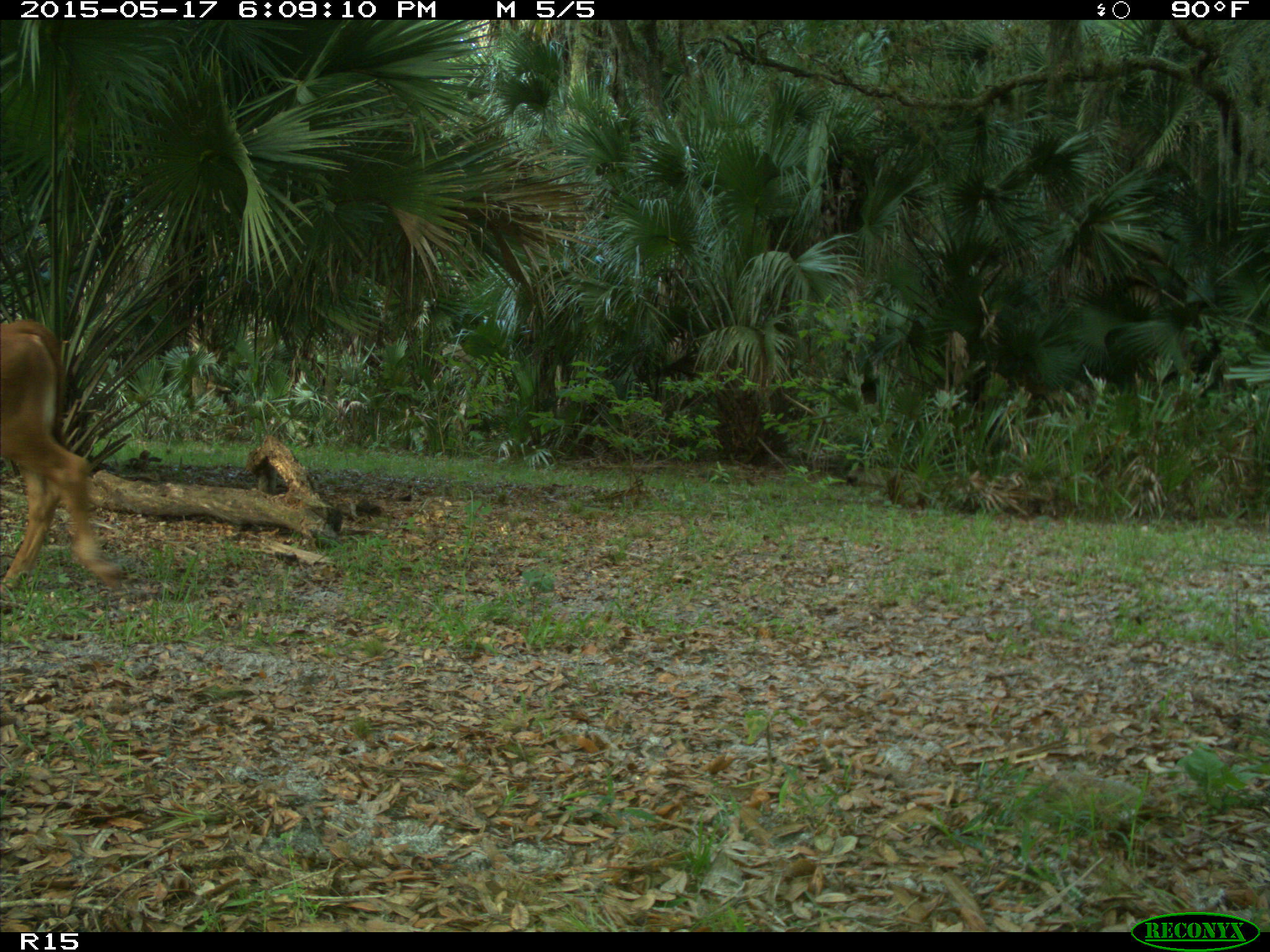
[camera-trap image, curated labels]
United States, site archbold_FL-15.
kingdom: Animalia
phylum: Chordata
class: Mammalia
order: Artiodactyla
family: Bovidae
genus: Bos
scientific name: Bos taurus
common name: domestic cow